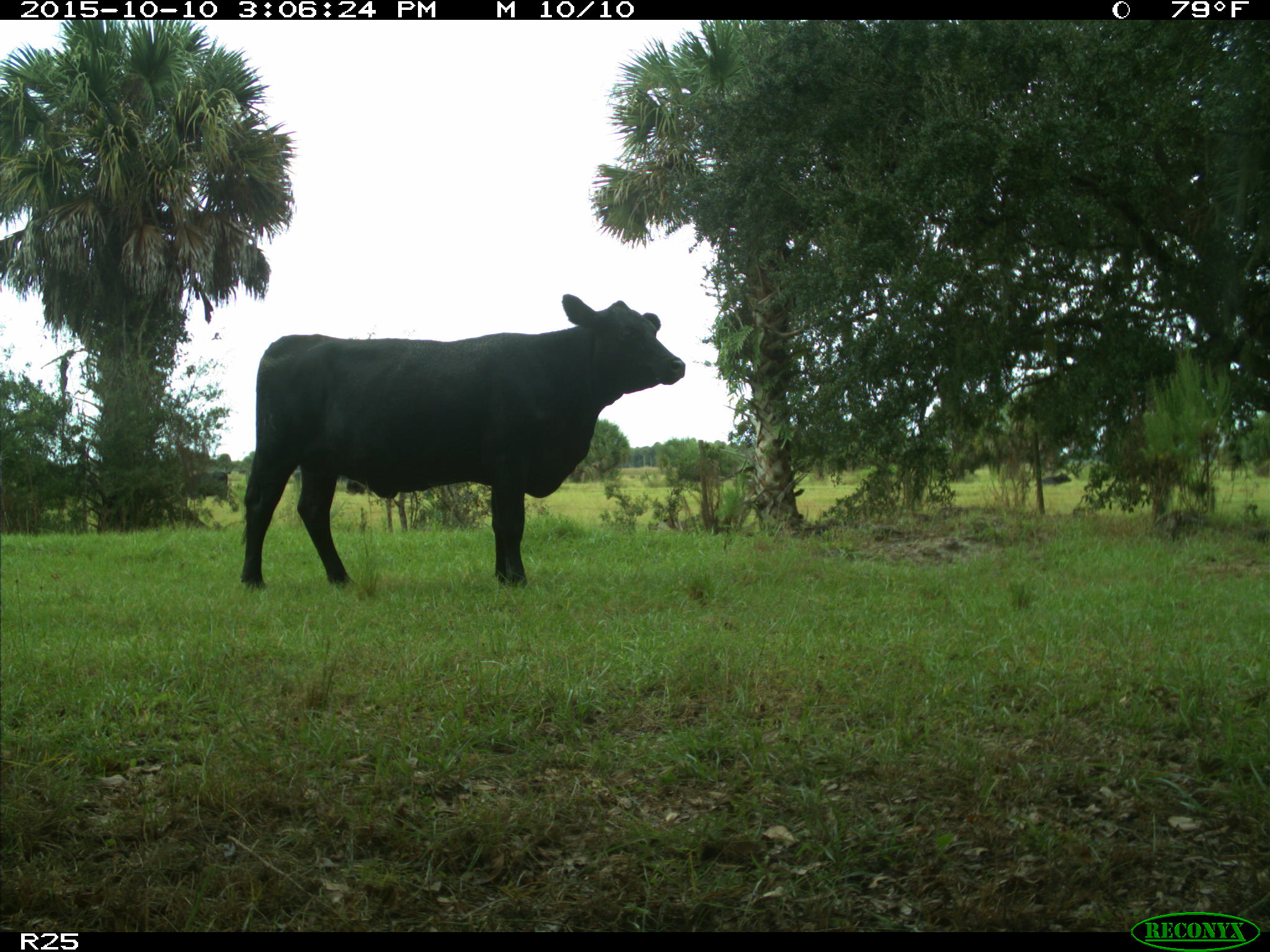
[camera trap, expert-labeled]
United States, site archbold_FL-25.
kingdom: Animalia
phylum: Chordata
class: Mammalia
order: Artiodactyla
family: Bovidae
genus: Bos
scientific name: Bos taurus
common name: domestic cow